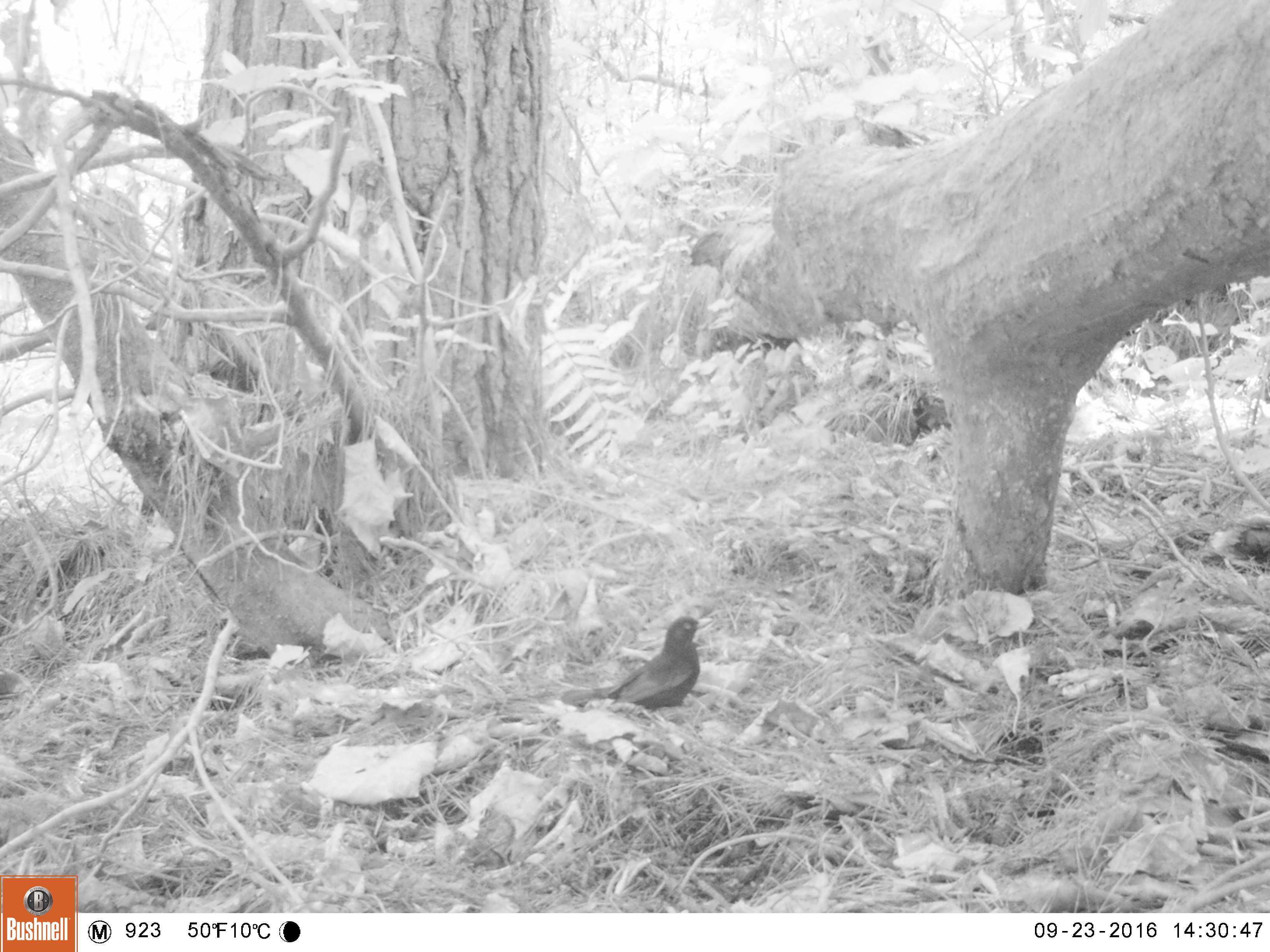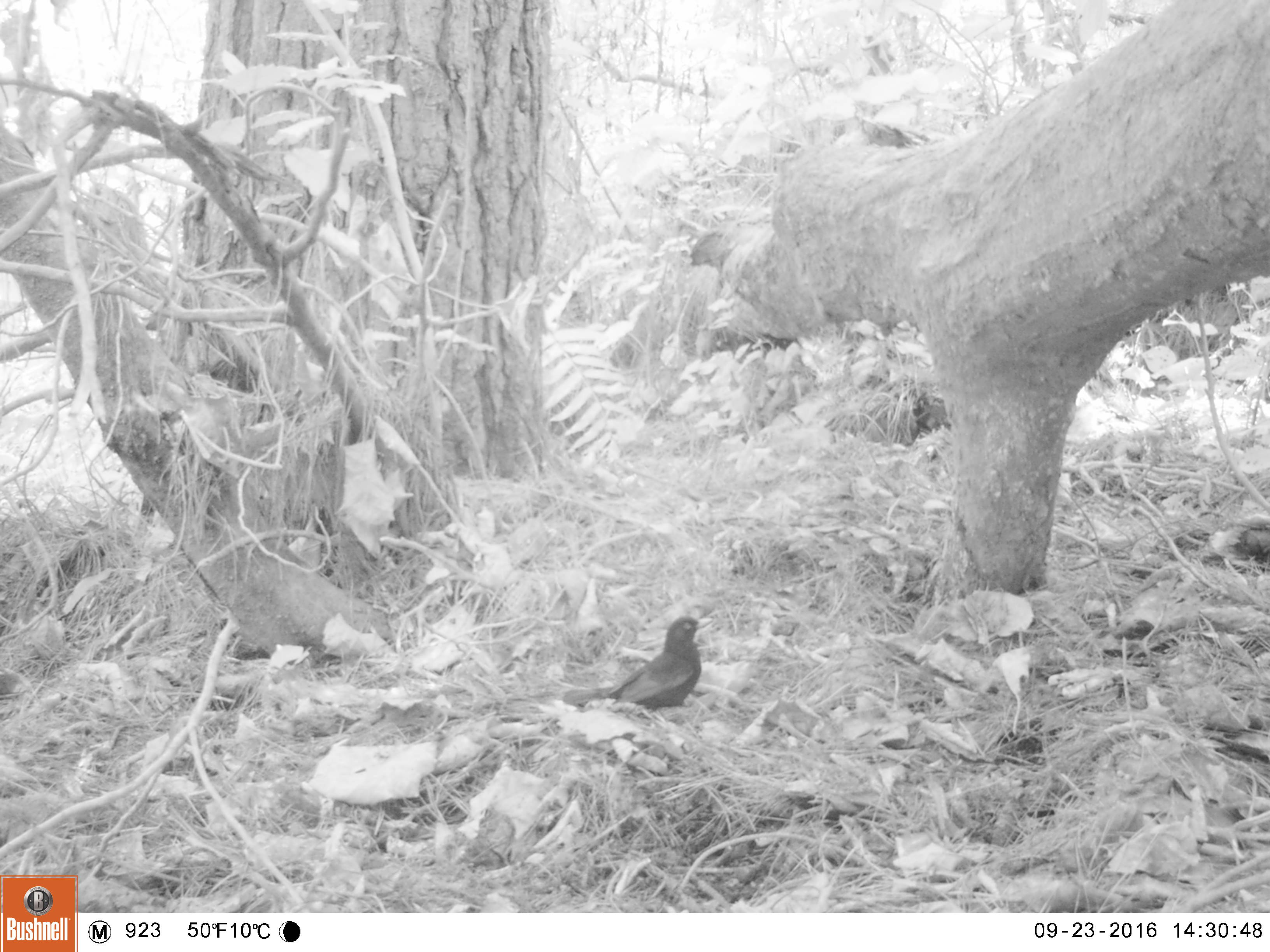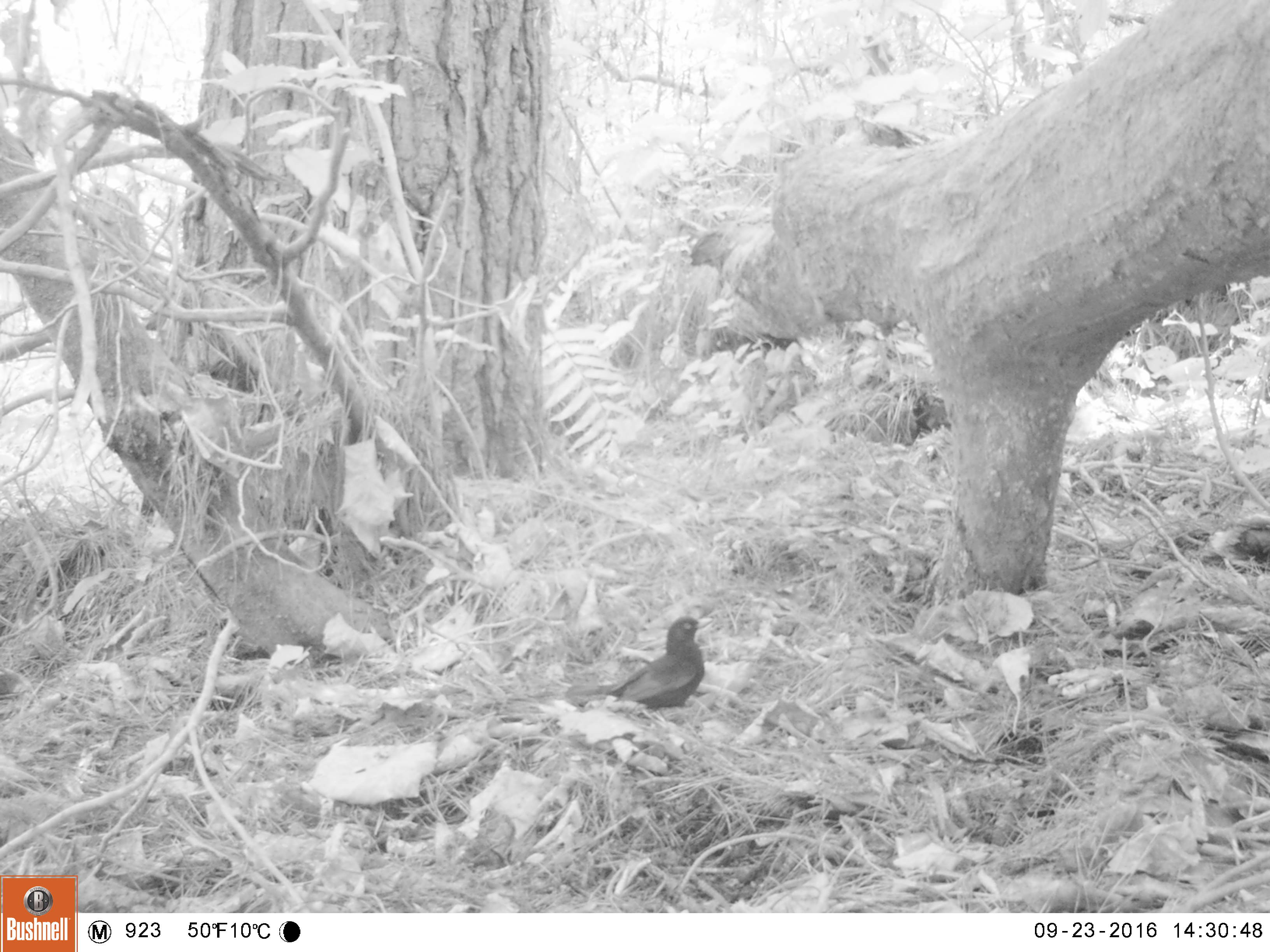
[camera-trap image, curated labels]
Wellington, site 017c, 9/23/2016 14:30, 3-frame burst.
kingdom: Animalia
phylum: Chordata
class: Aves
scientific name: Aves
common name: bird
Bird (Aves).